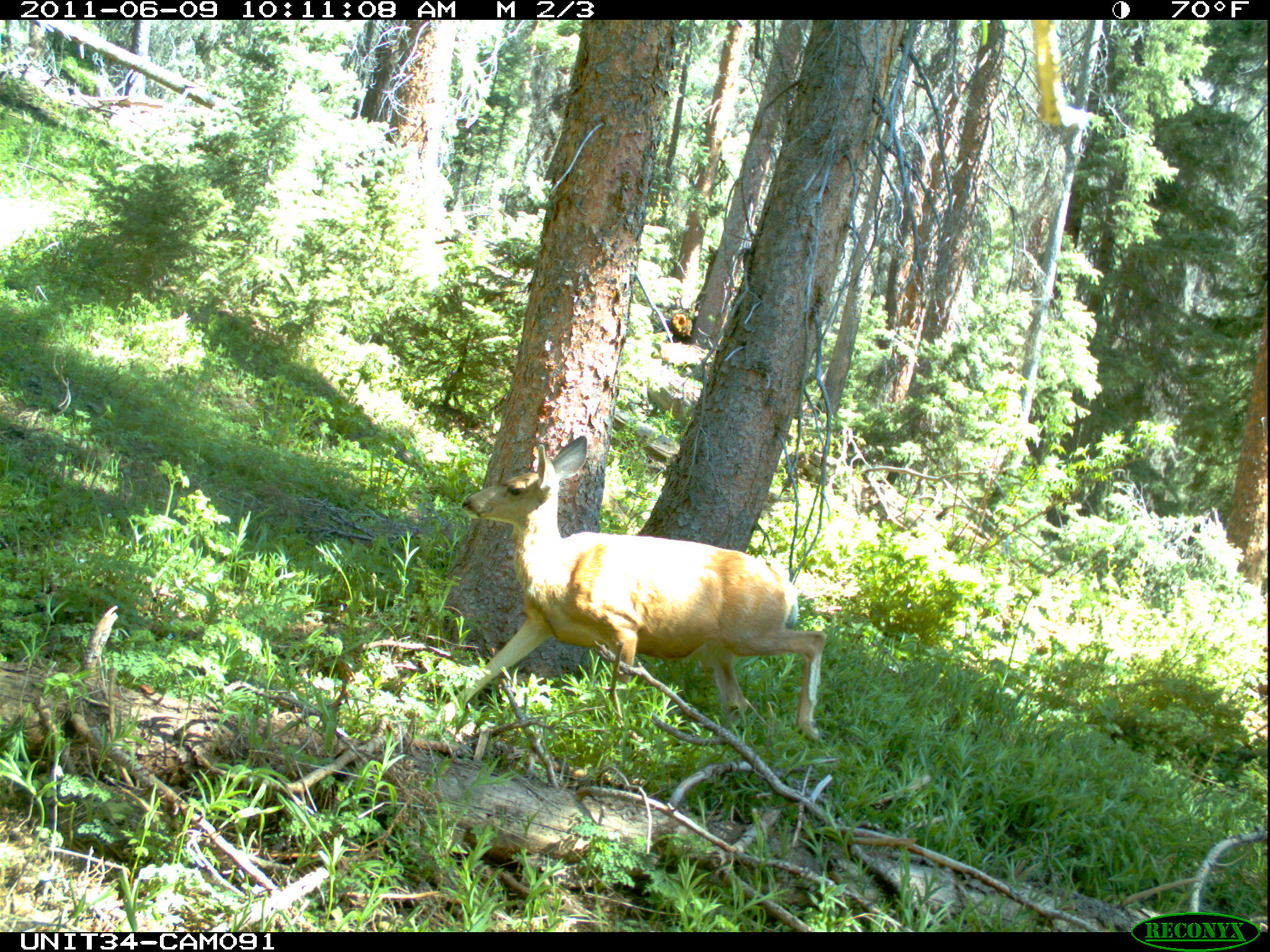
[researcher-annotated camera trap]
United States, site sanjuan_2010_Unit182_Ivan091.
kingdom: Animalia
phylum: Chordata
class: Mammalia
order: Artiodactyla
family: Cervidae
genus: Odocoileus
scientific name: Odocoileus hemionus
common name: mule deer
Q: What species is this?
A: Odocoileus hemionus (mule deer).